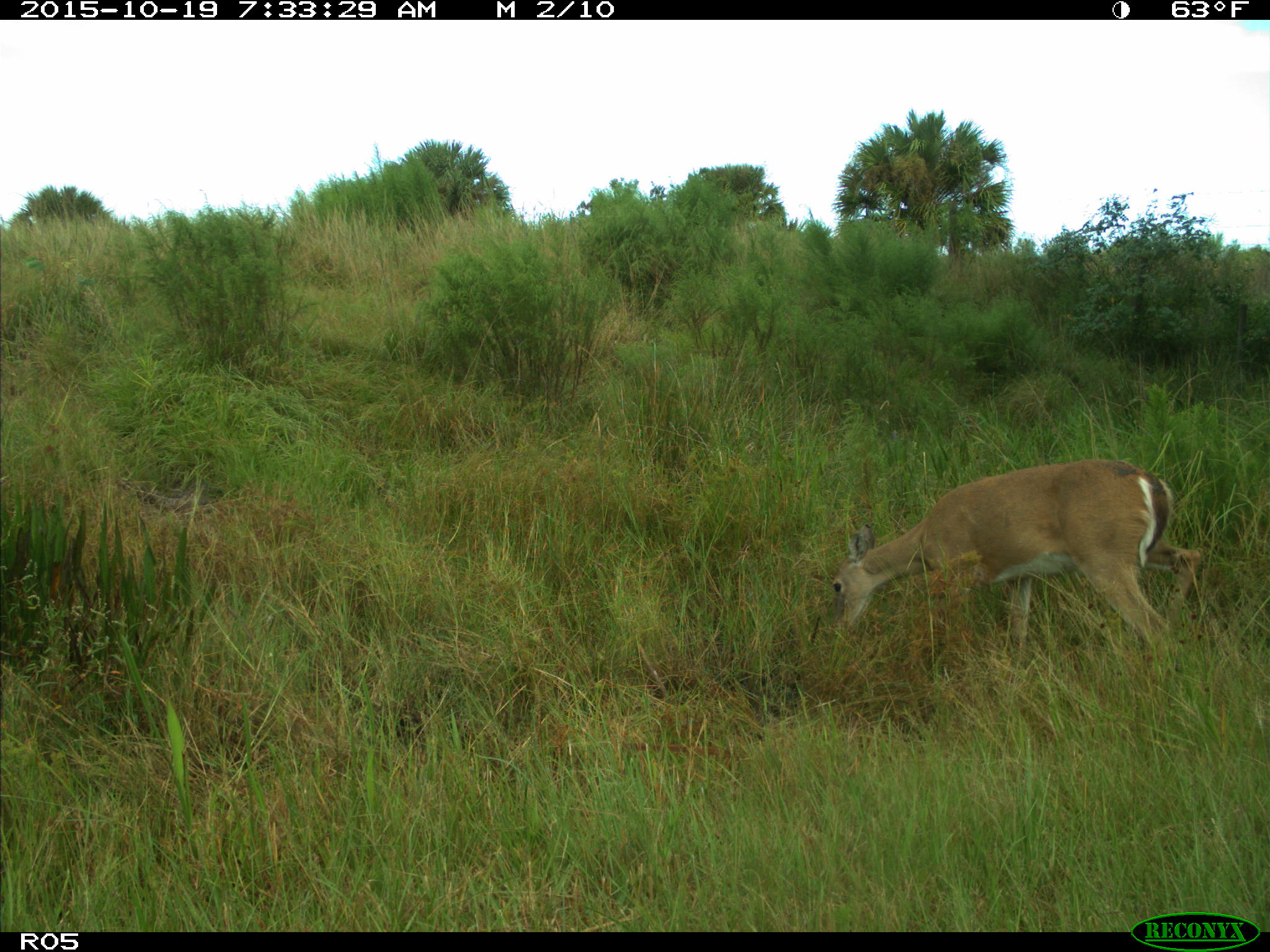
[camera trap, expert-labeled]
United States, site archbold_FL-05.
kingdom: Animalia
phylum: Chordata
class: Mammalia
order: Artiodactyla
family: Cervidae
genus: Odocoileus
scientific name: Odocoileus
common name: deer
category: unidentified deer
Unidentified deer (deer) (Odocoileus).